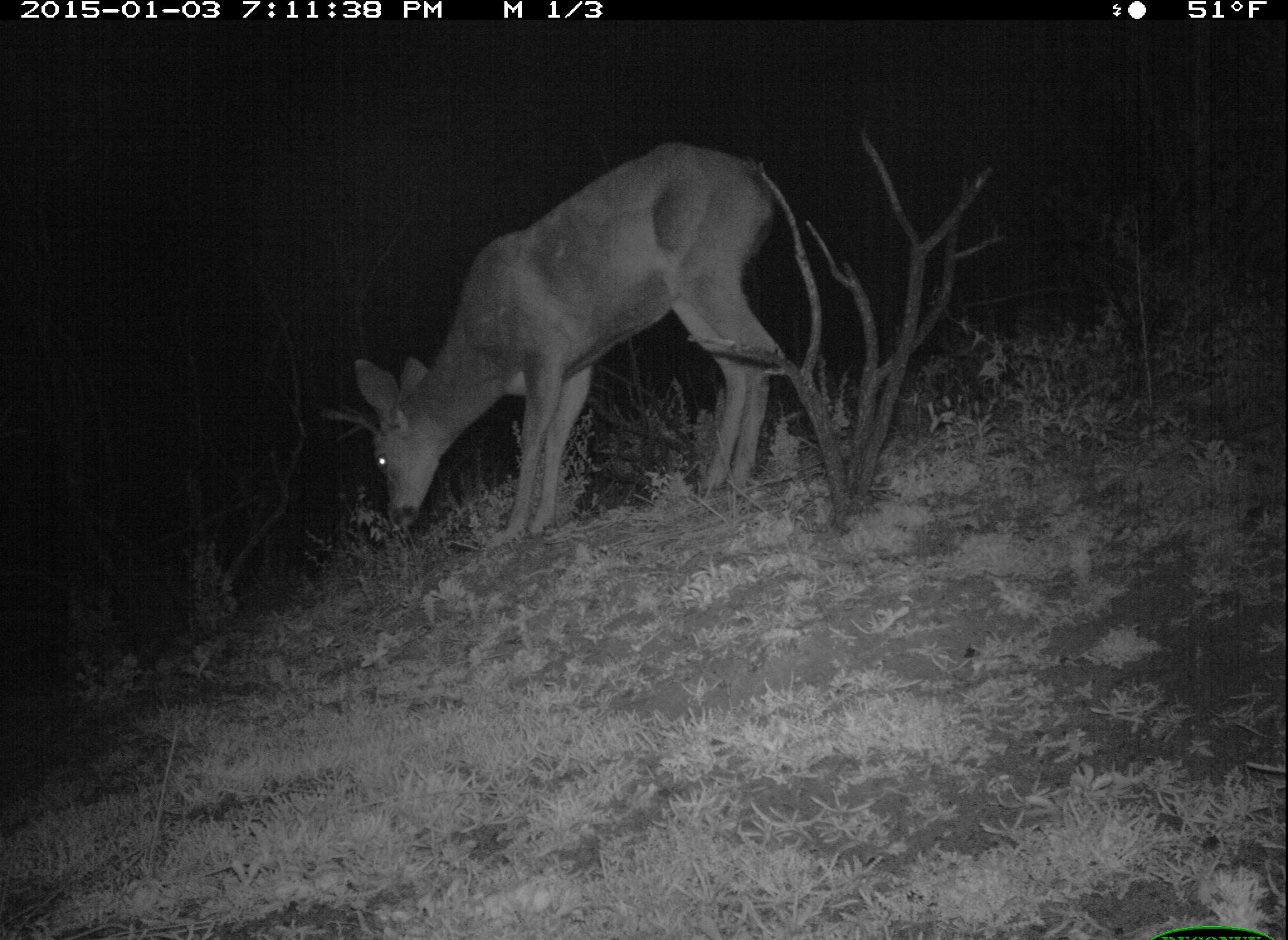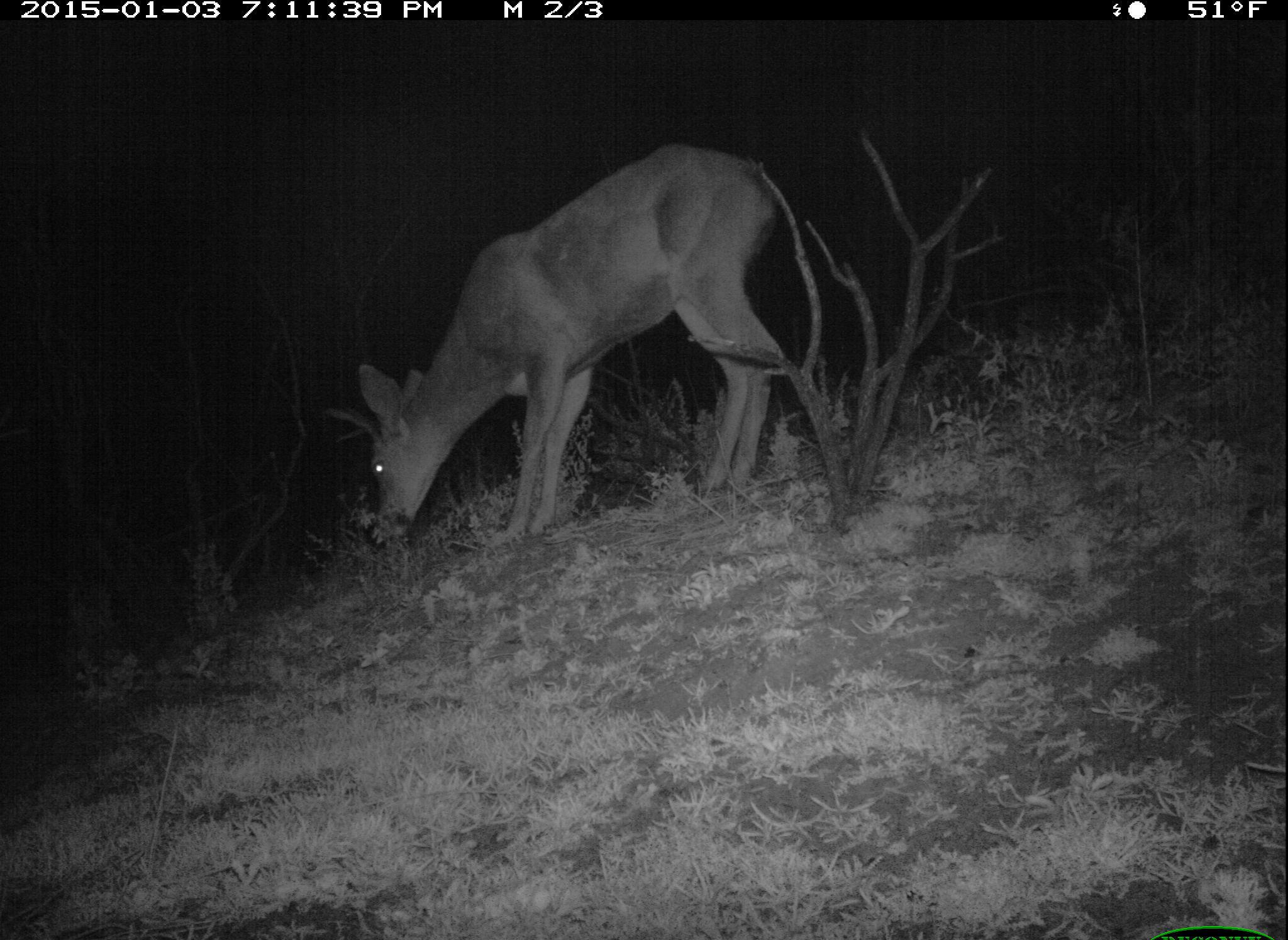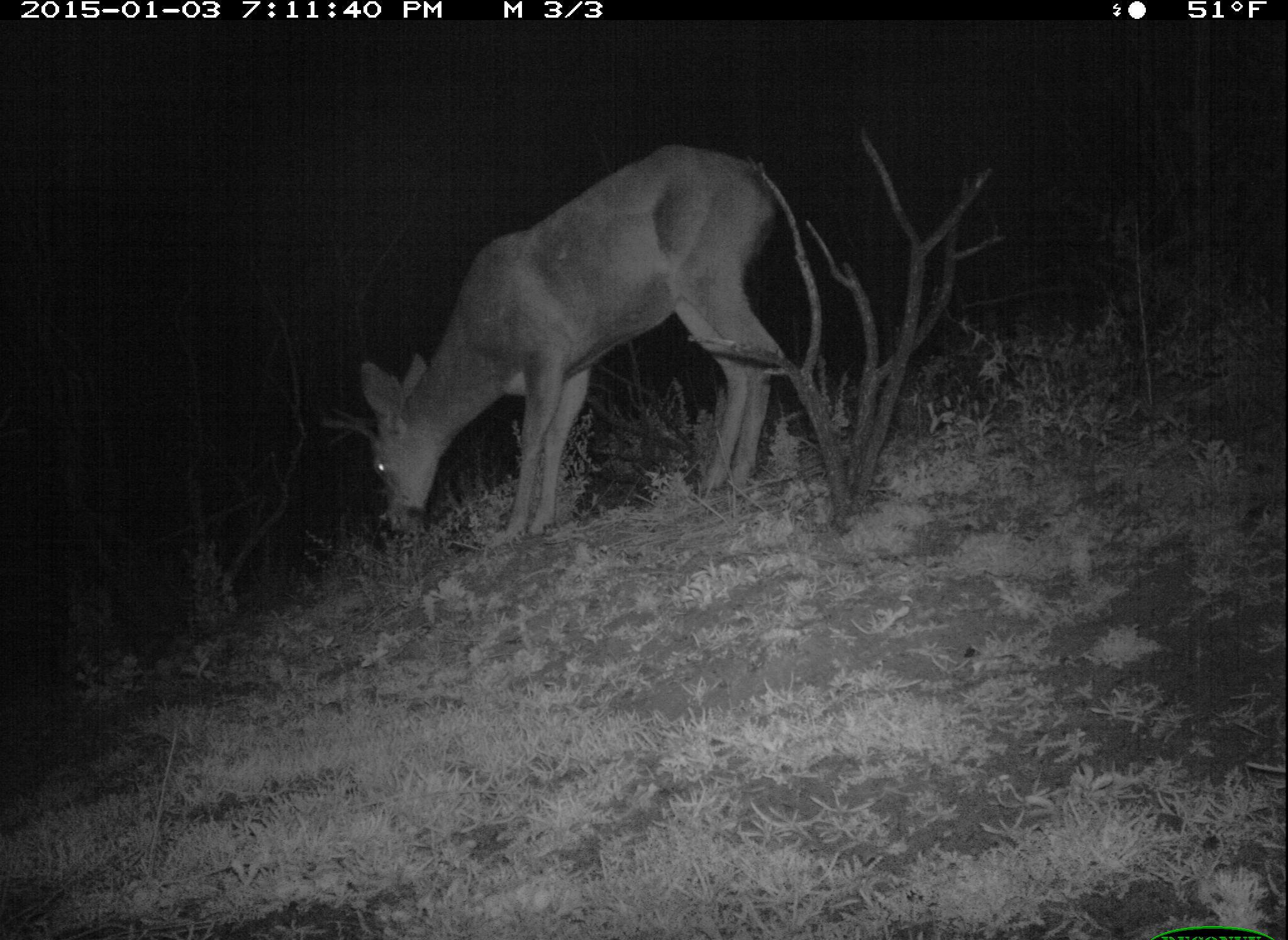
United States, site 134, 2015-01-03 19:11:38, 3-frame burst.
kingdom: Animalia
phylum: Chordata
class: Mammalia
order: Artiodactyla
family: Cervidae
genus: Odocoileus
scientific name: Odocoileus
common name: deer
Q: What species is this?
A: Deer (Odocoileus).